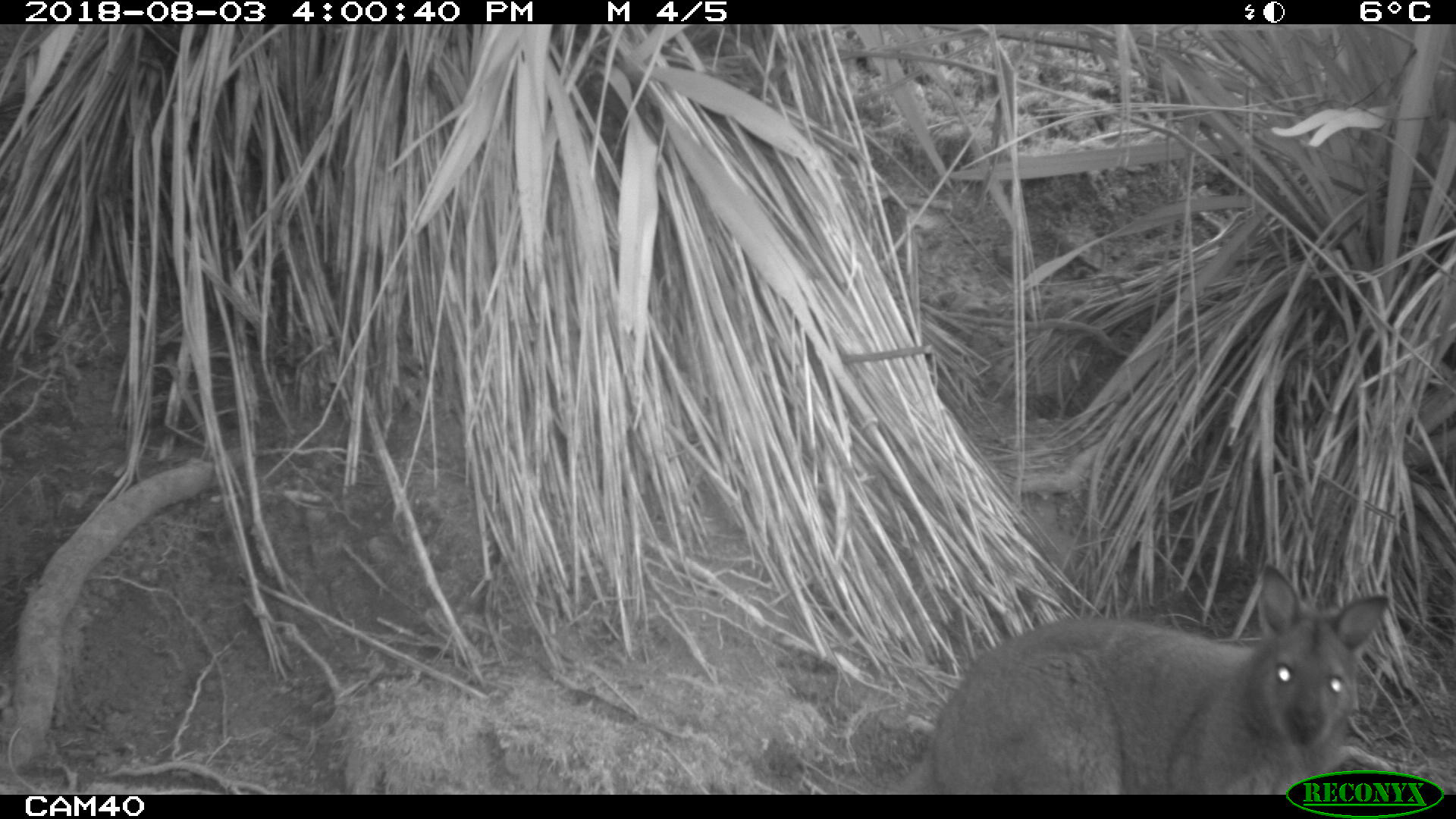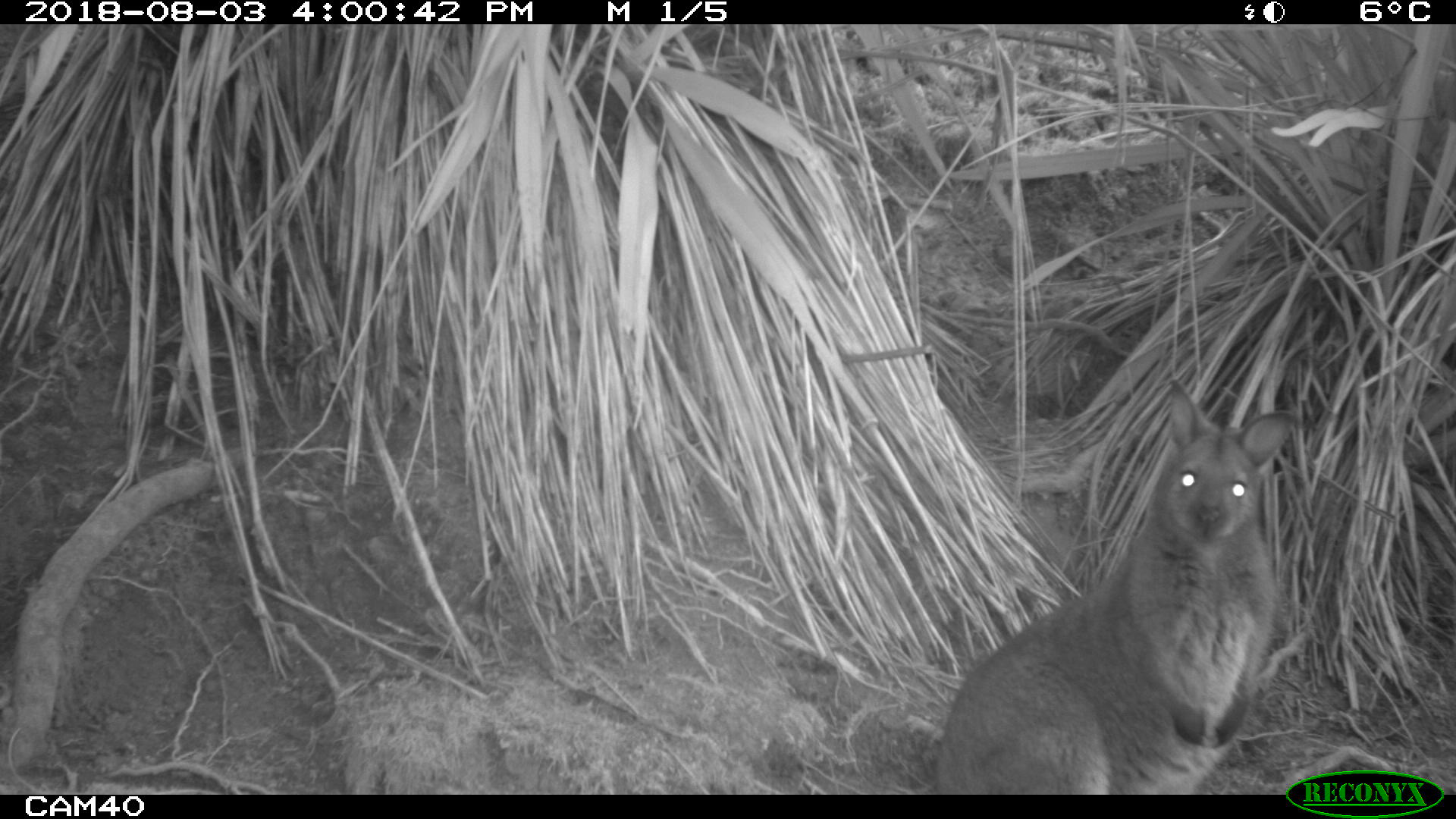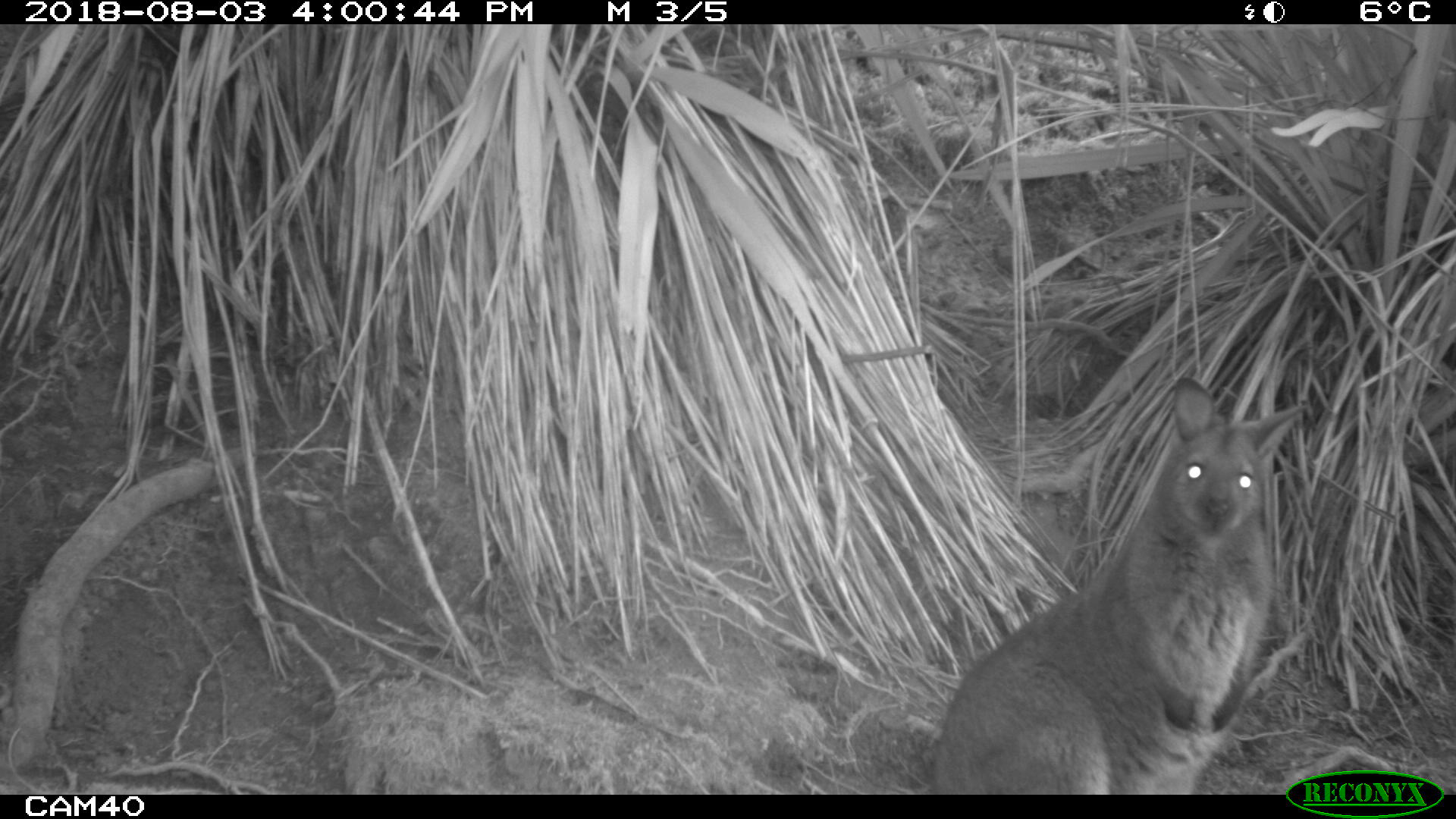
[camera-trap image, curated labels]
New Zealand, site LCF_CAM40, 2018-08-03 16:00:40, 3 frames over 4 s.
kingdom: Animalia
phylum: Chordata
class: Mammalia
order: Diprotodontia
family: Macropodidae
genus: Notamacropus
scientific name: Notamacropus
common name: wallaby